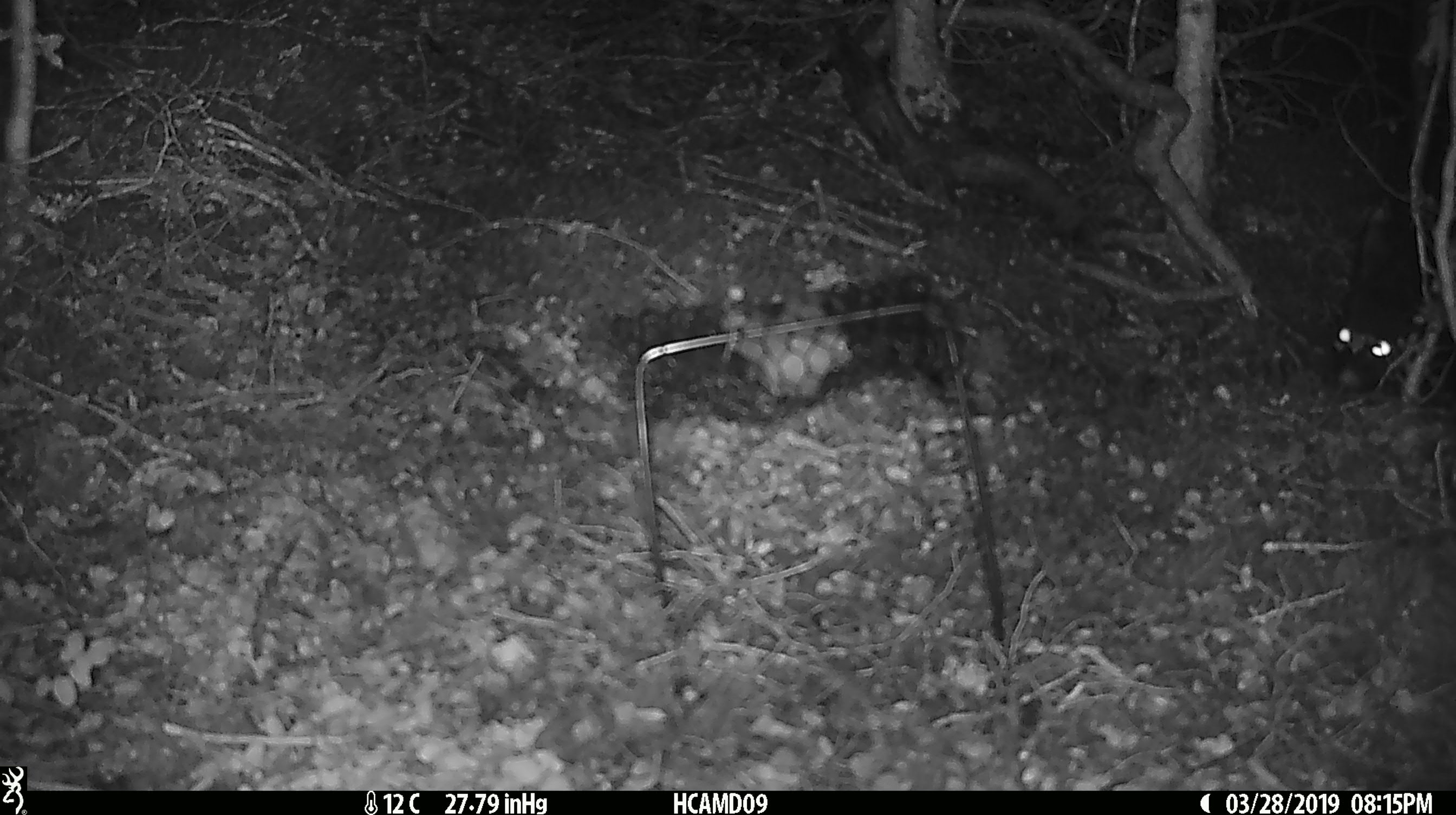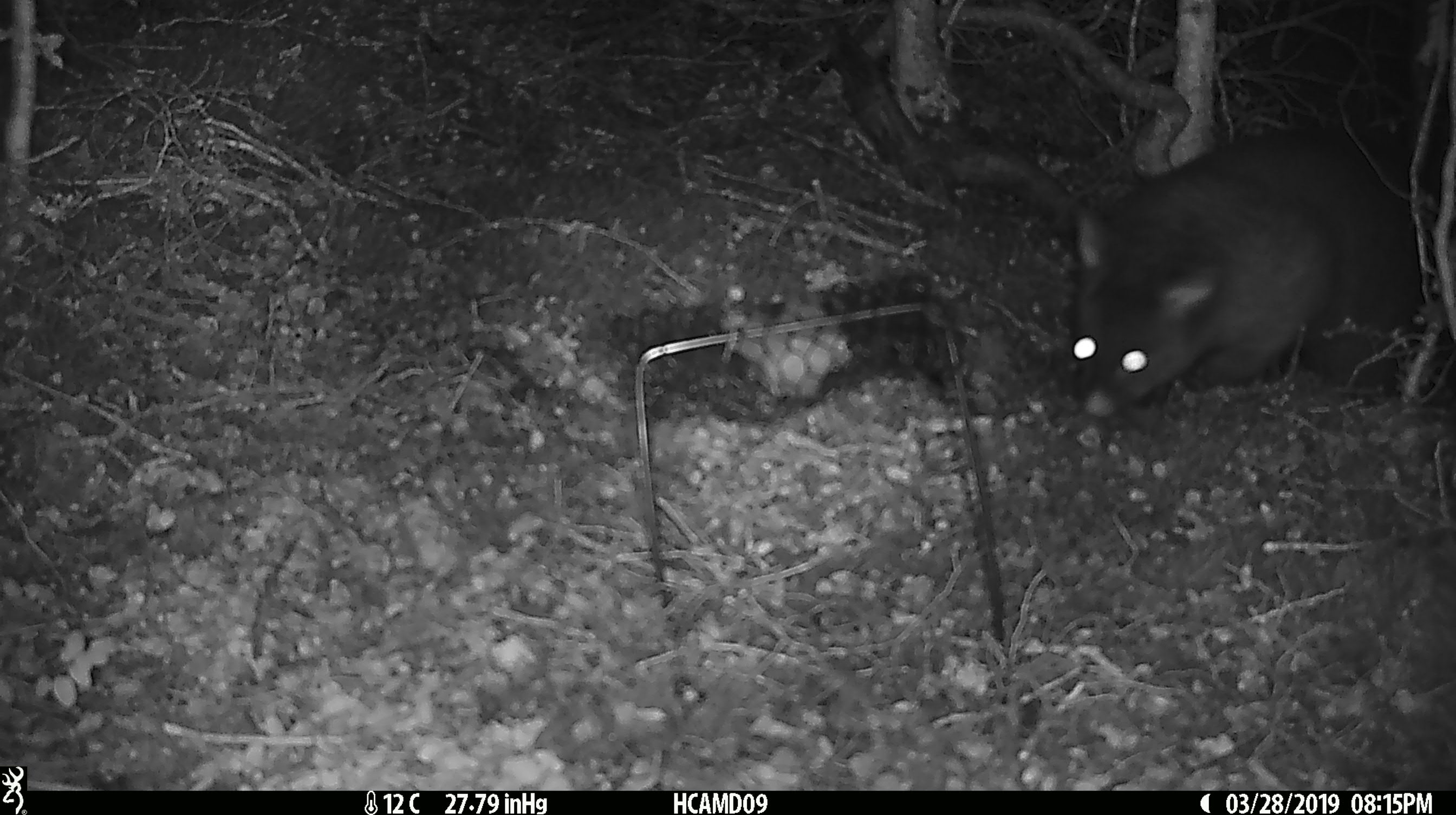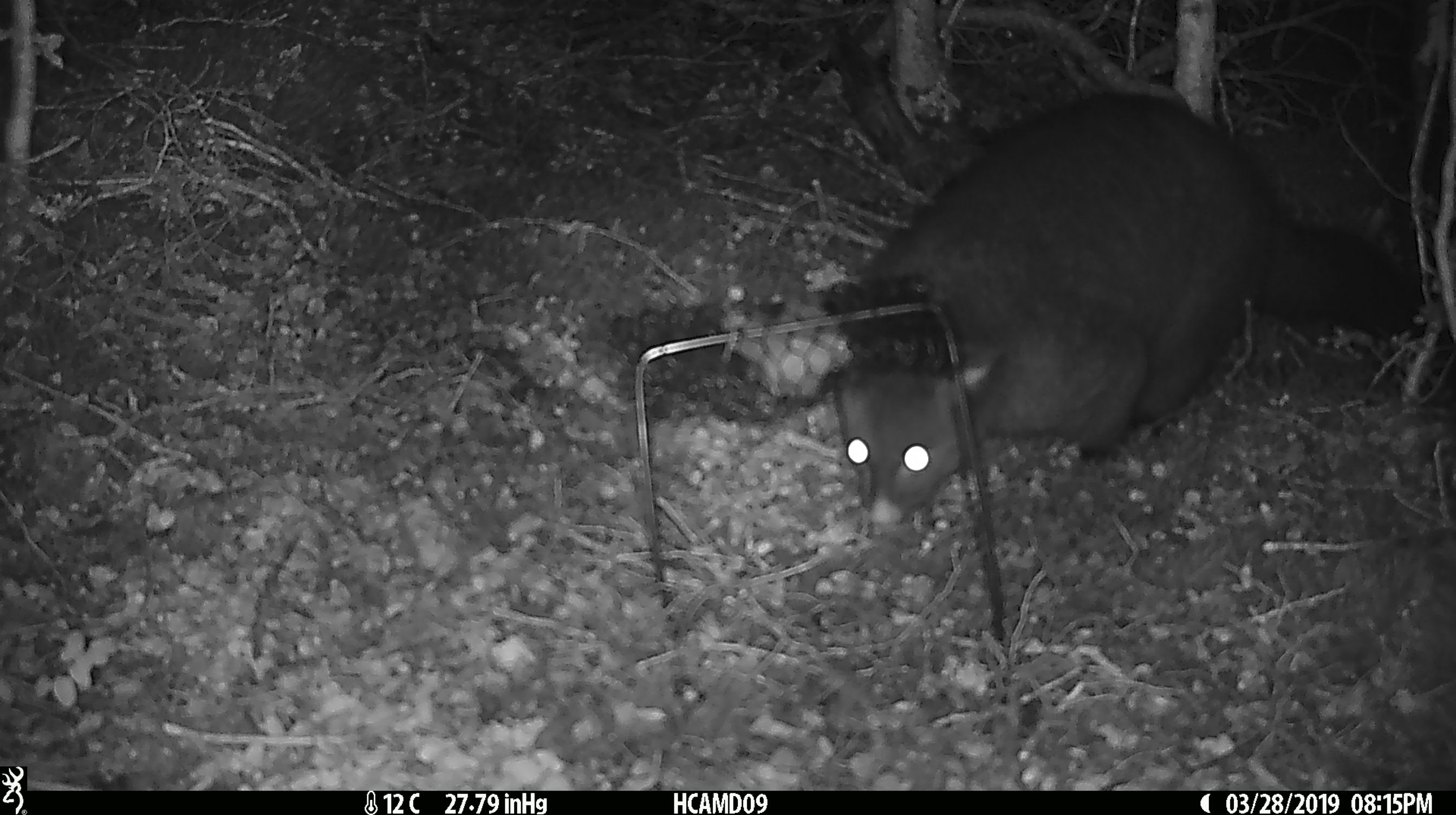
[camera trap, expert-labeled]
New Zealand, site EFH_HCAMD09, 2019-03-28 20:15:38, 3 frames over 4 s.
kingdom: Animalia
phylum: Chordata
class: Mammalia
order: Diprotodontia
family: Phalangeridae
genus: Trichosurus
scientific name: Trichosurus vulpecula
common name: common brushtail possum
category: possum